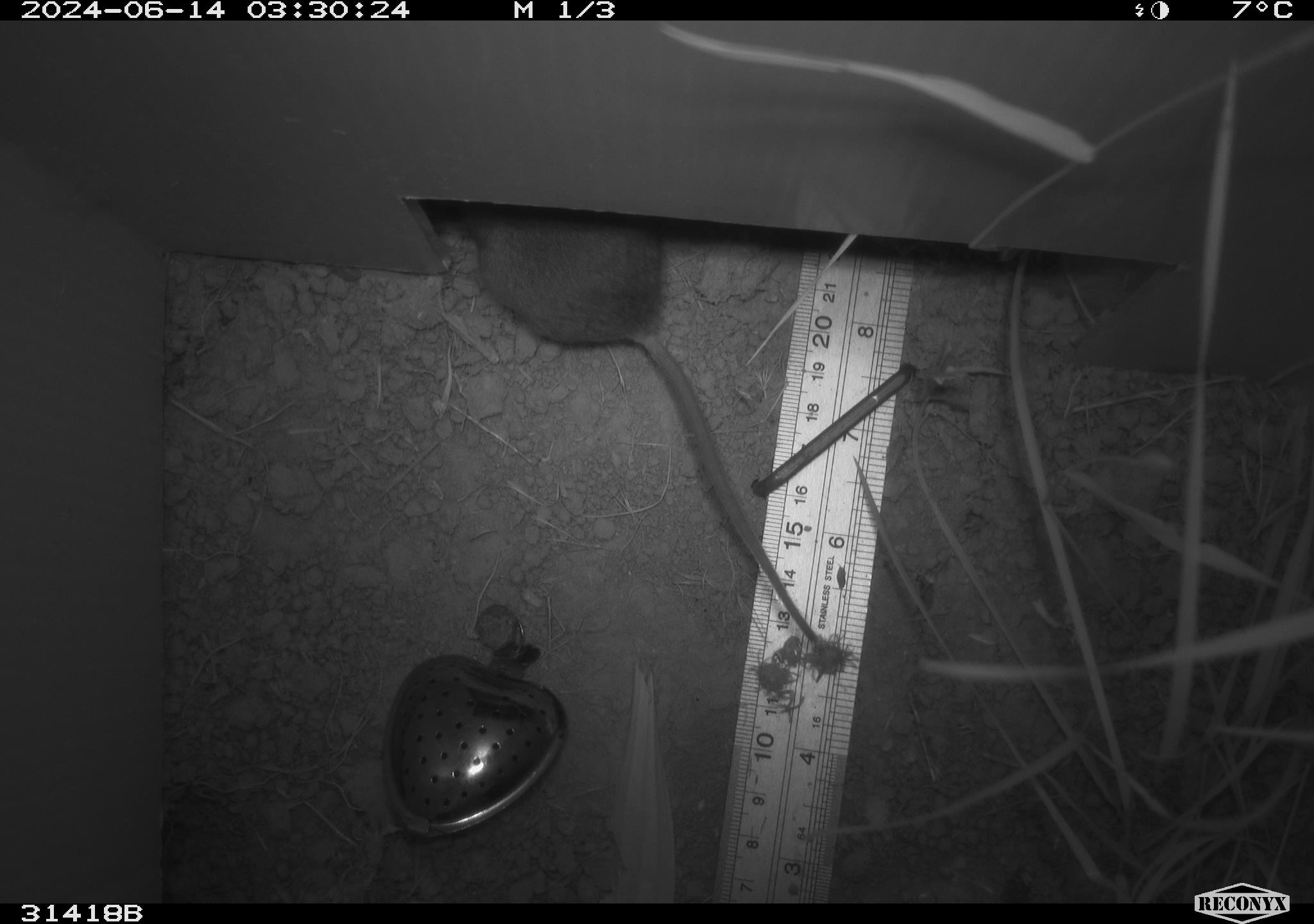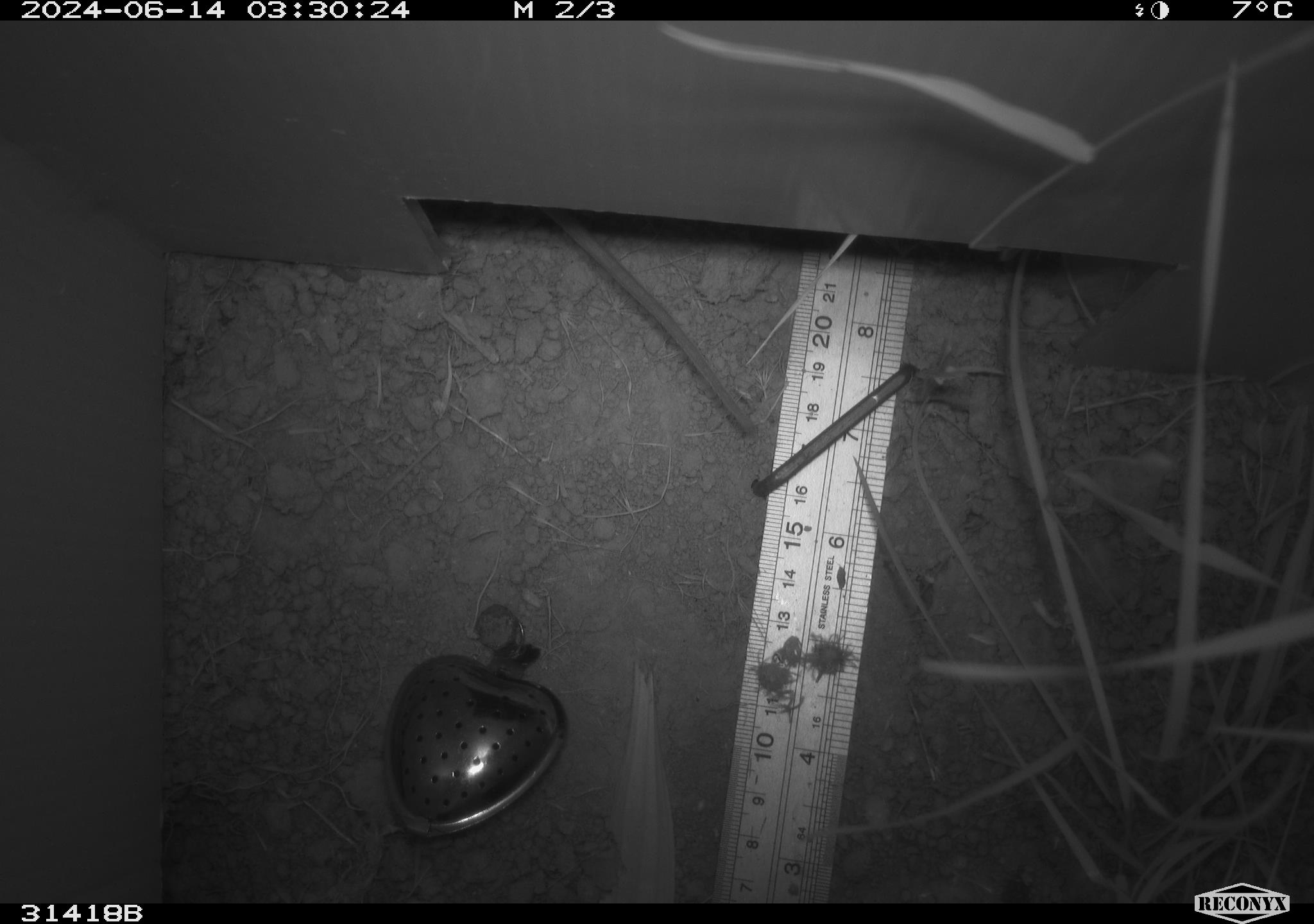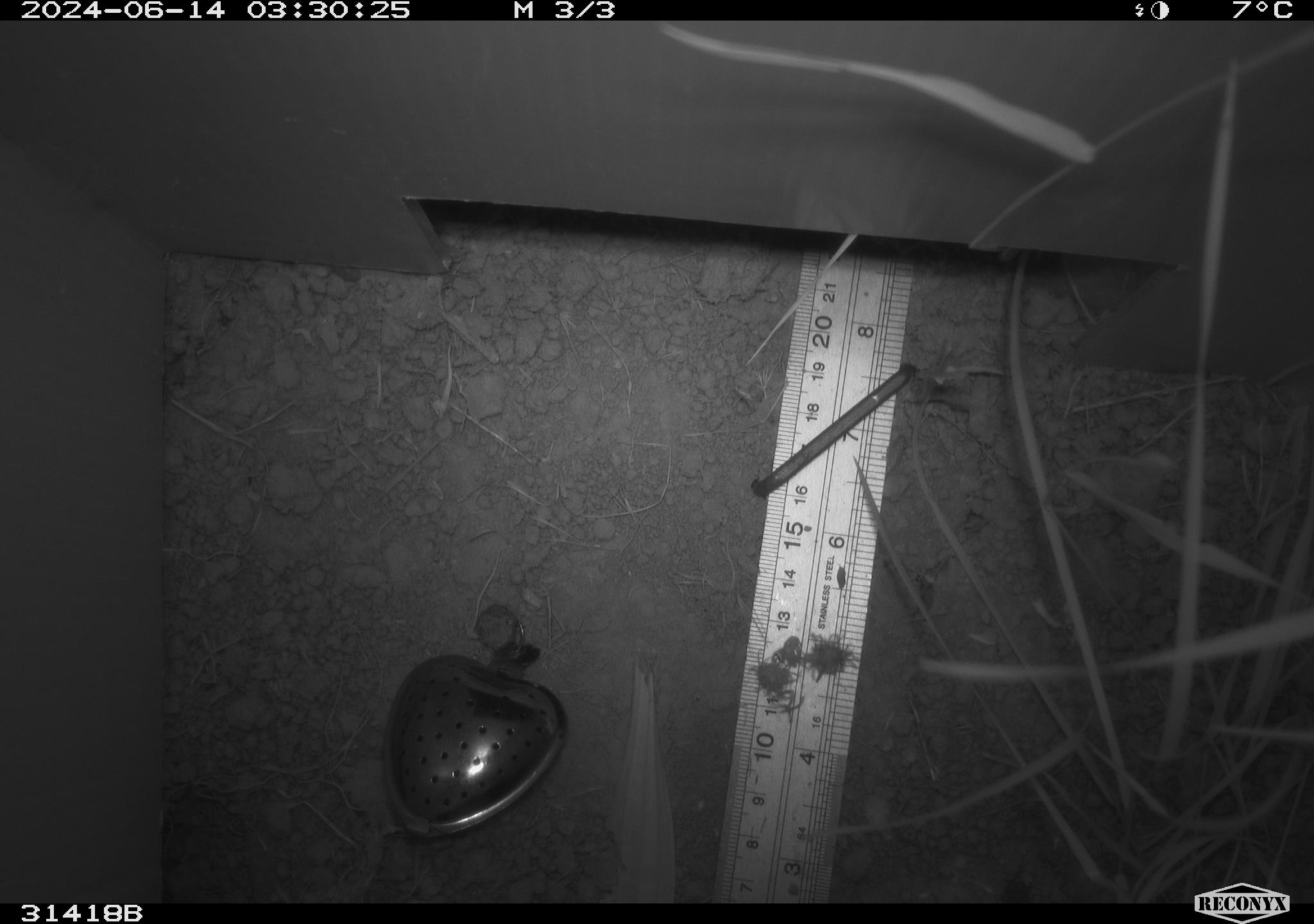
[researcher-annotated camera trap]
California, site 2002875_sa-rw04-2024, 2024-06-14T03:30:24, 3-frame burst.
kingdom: Animalia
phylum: Chordata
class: Mammalia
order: Rodentia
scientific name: Rodentia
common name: mouse species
Mouse species (Rodentia).